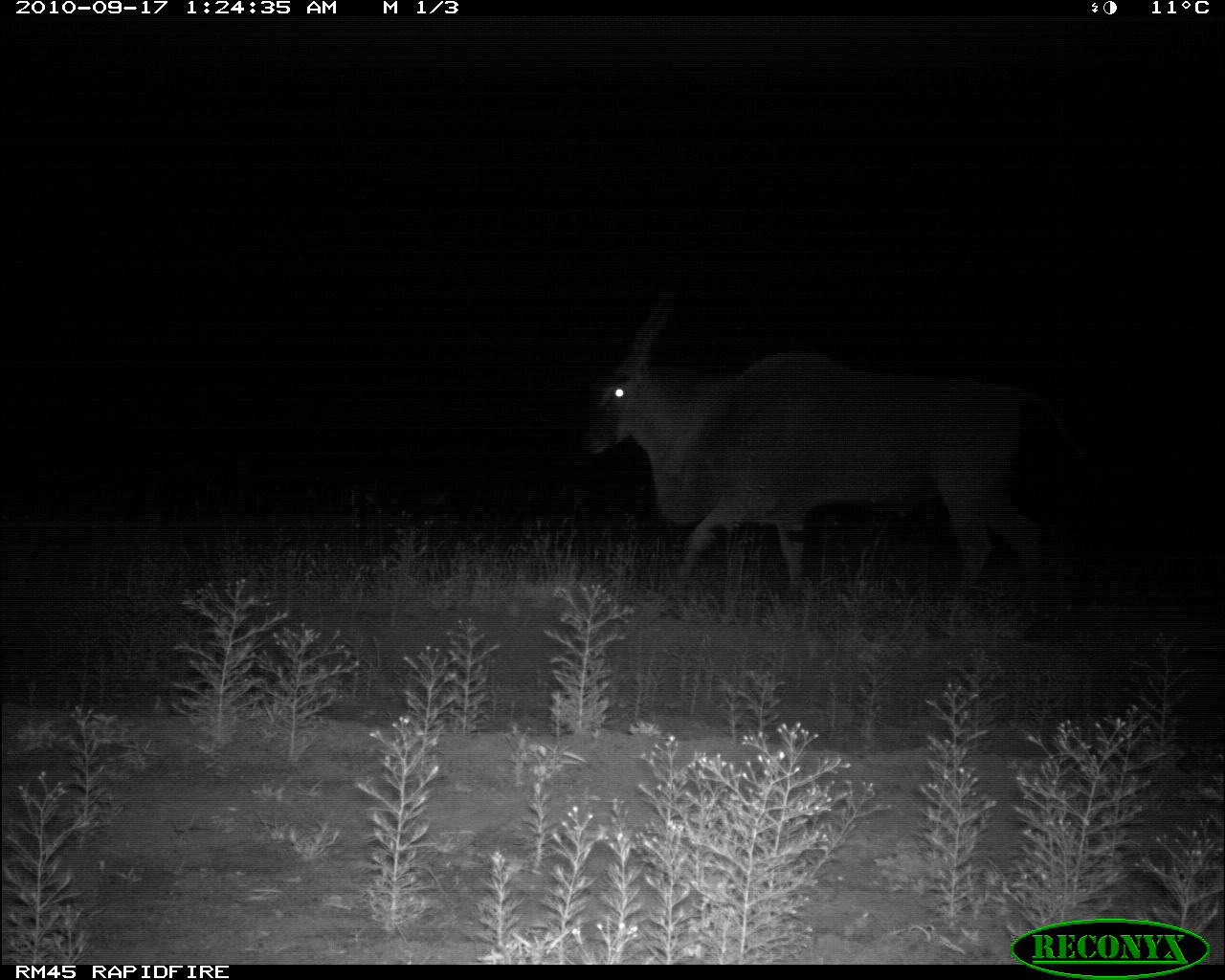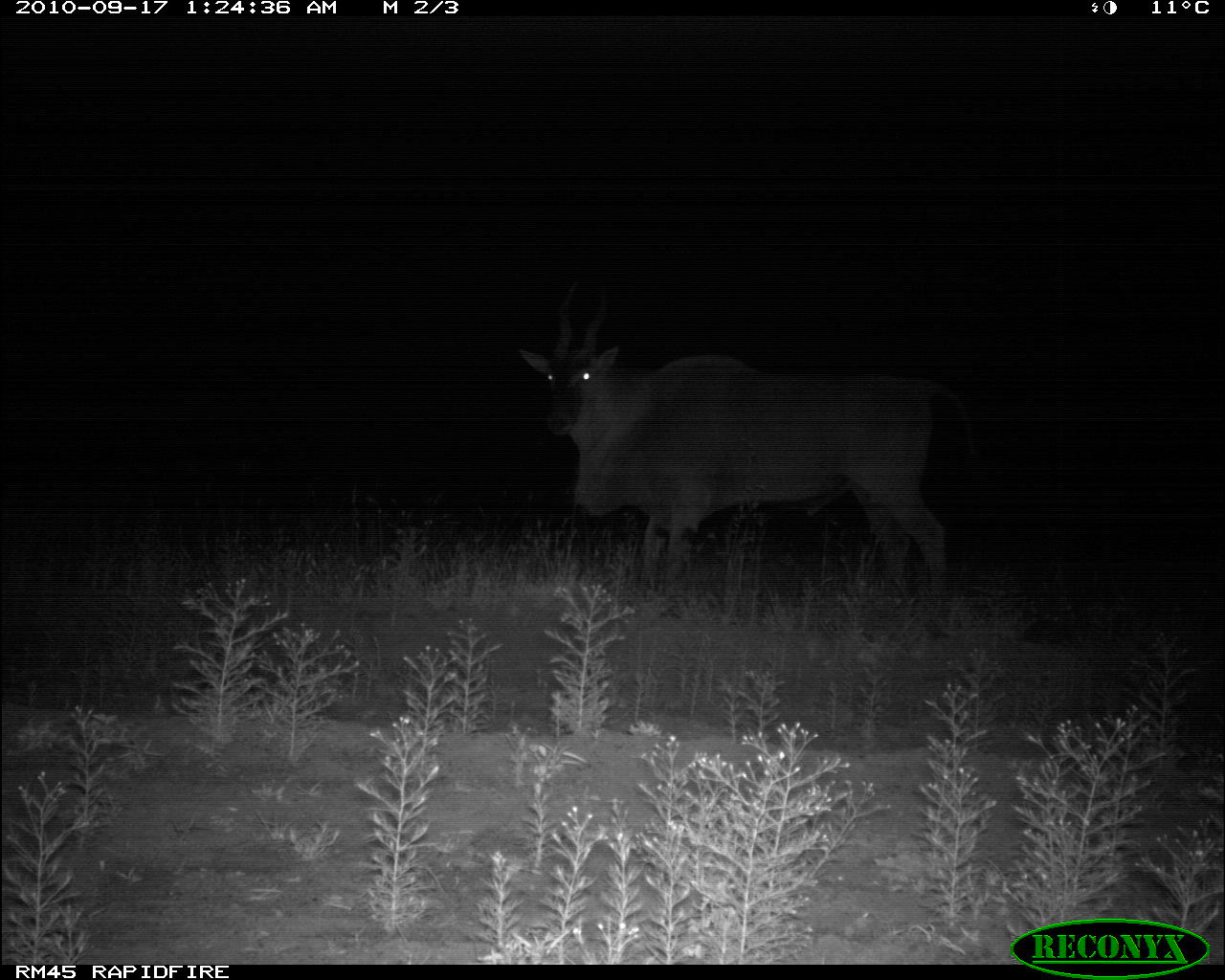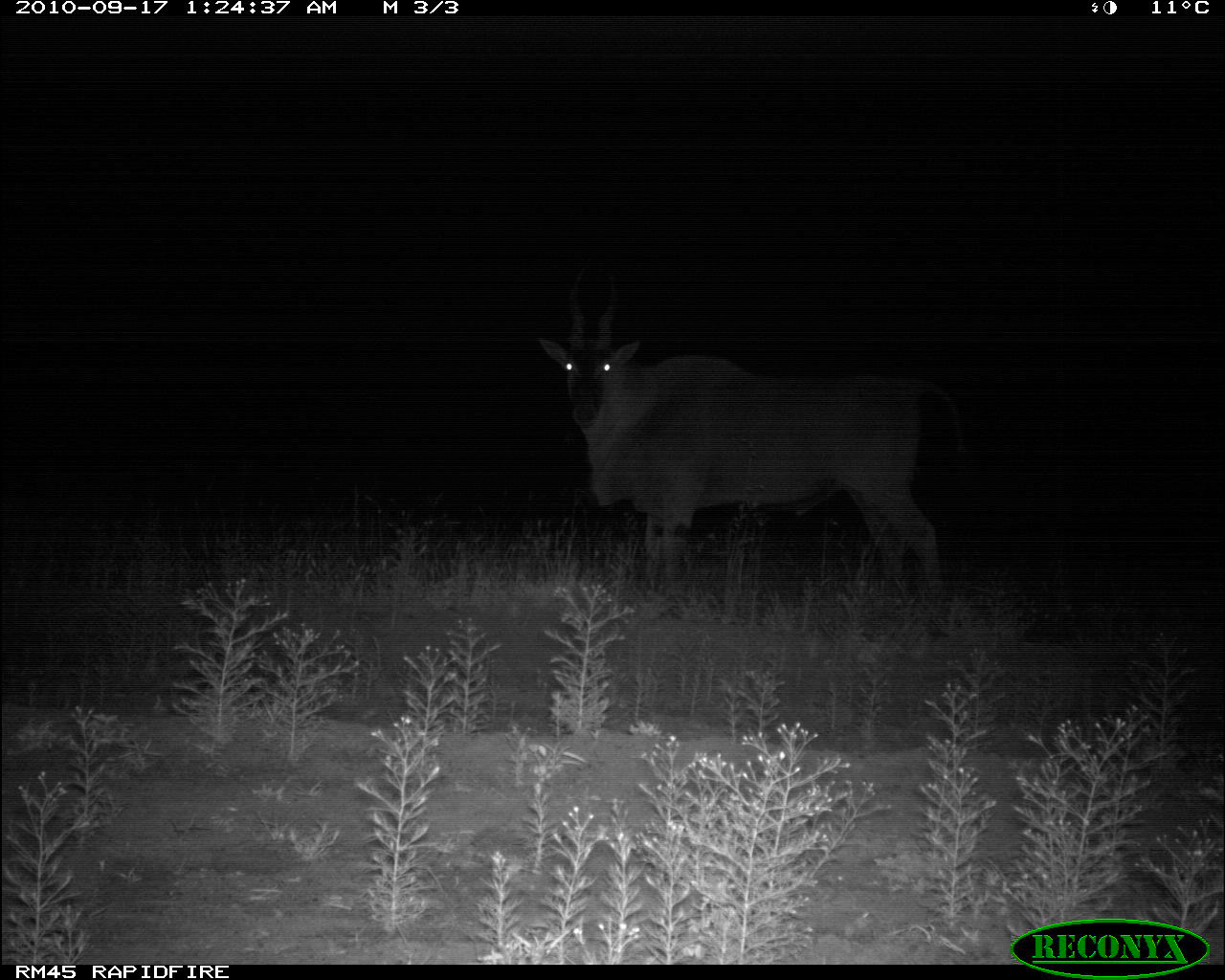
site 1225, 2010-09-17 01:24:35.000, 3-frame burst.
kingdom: Animalia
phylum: Chordata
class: Mammalia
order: Artiodactyla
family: Bovidae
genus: Tragelaphus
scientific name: Tragelaphus oryx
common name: eland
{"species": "Tragelaphus oryx (eland)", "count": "1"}